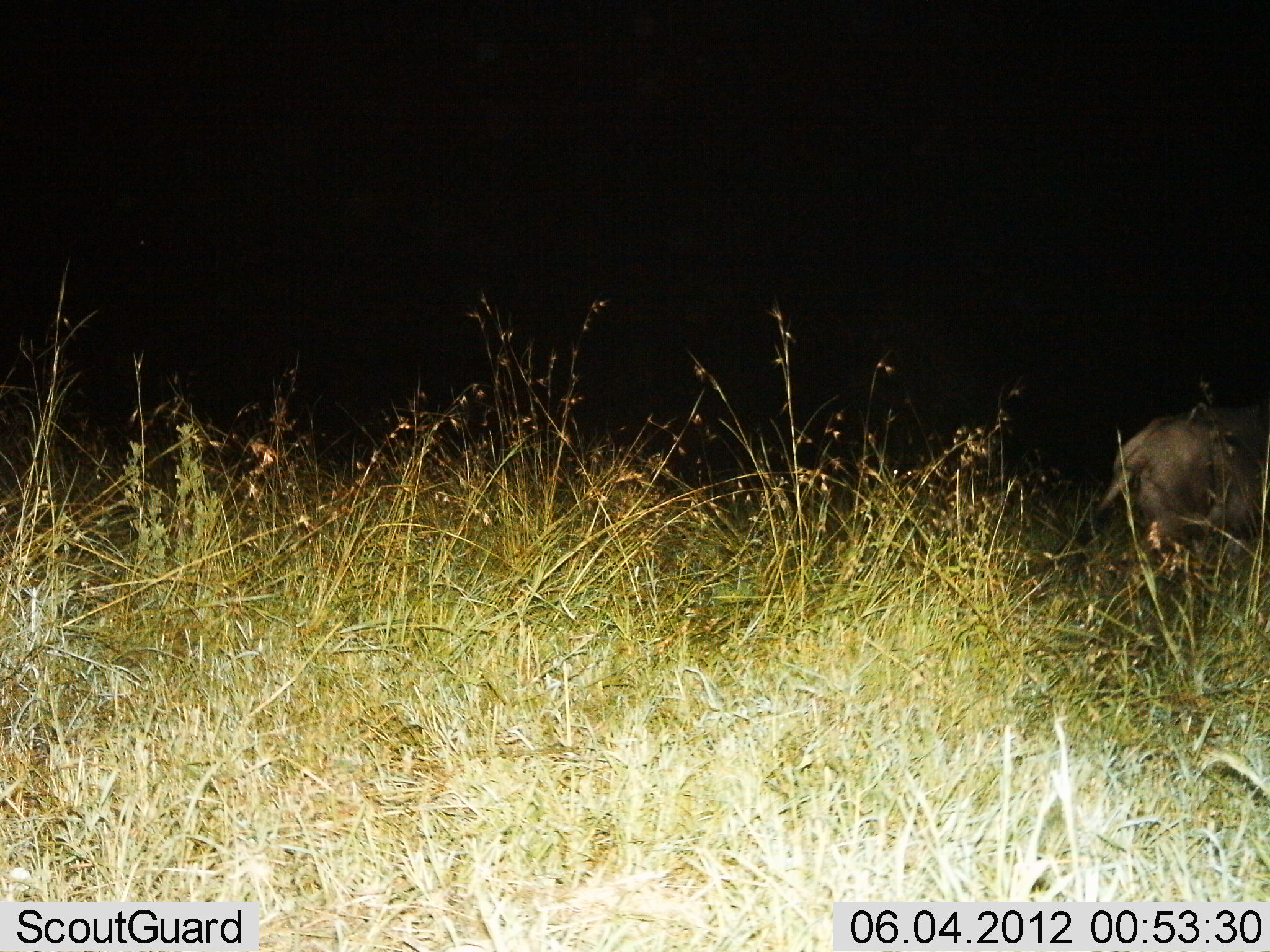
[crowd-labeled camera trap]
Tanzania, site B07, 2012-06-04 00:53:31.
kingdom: Animalia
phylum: Chordata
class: Mammalia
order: Artiodactyla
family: Bovidae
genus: Connochaetes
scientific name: Connochaetes taurinus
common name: blue wildebeest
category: wildebeest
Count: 1.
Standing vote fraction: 50%.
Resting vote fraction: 0%.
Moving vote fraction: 50%.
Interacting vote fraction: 0%.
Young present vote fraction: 0%.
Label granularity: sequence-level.